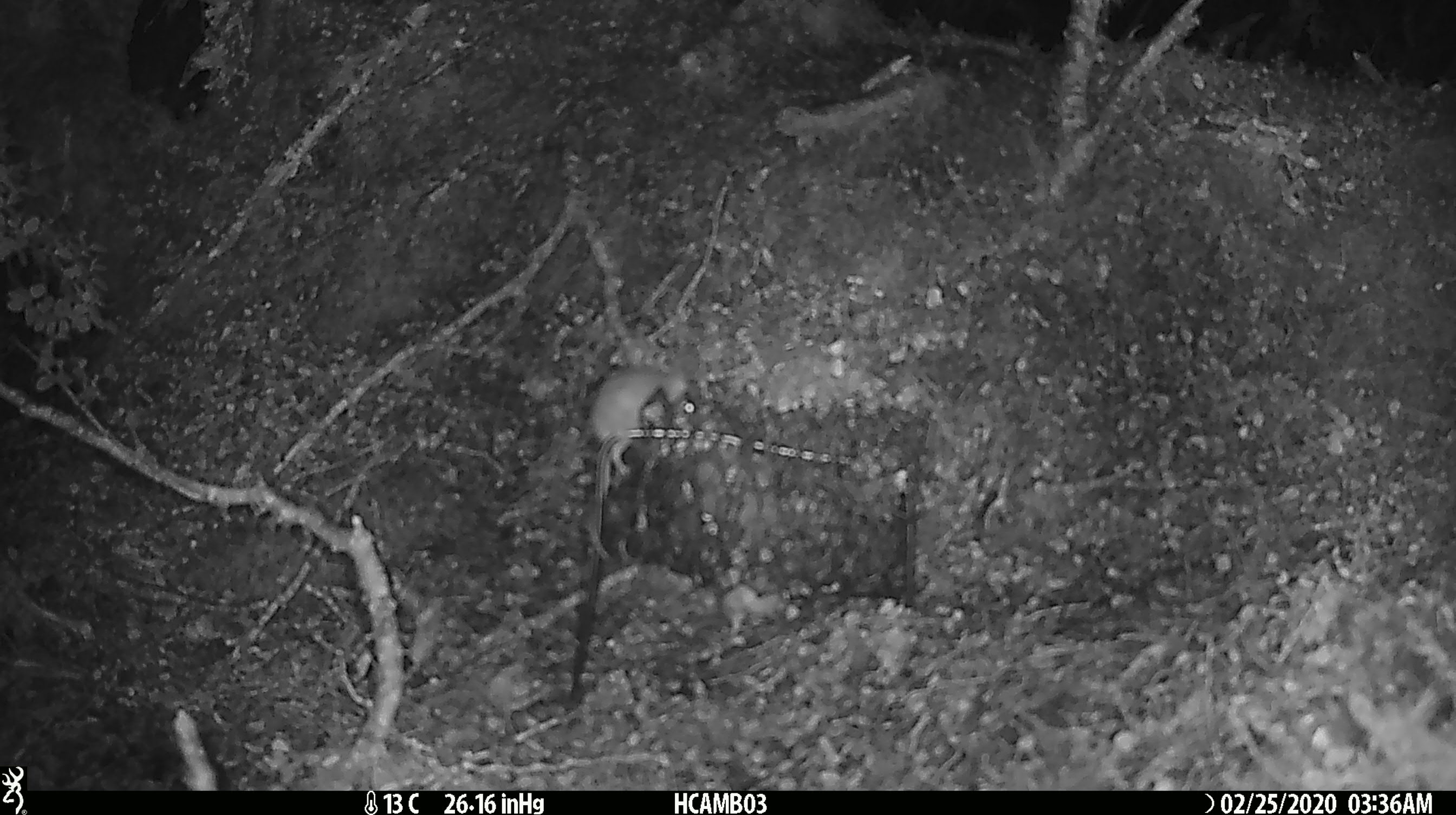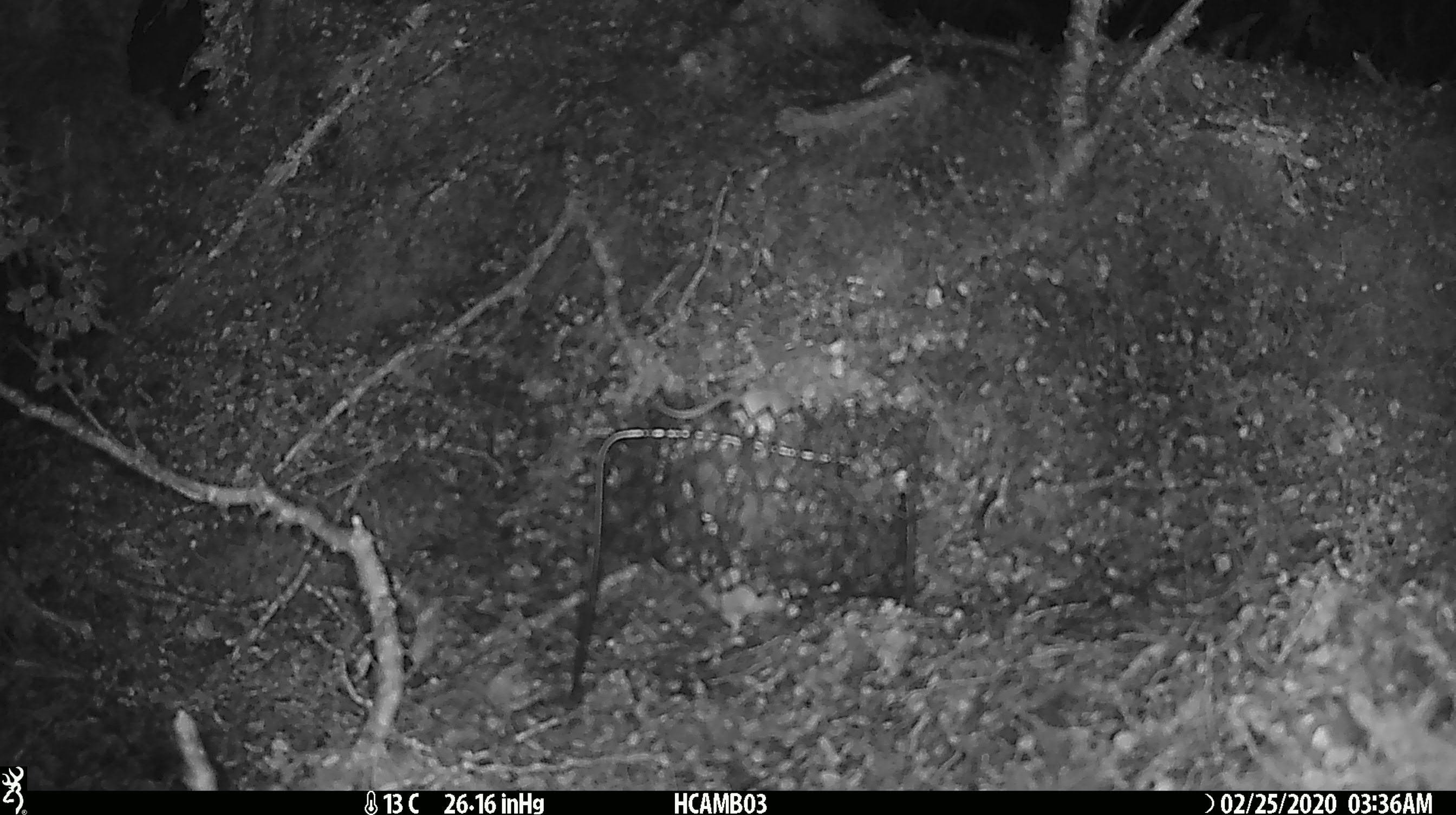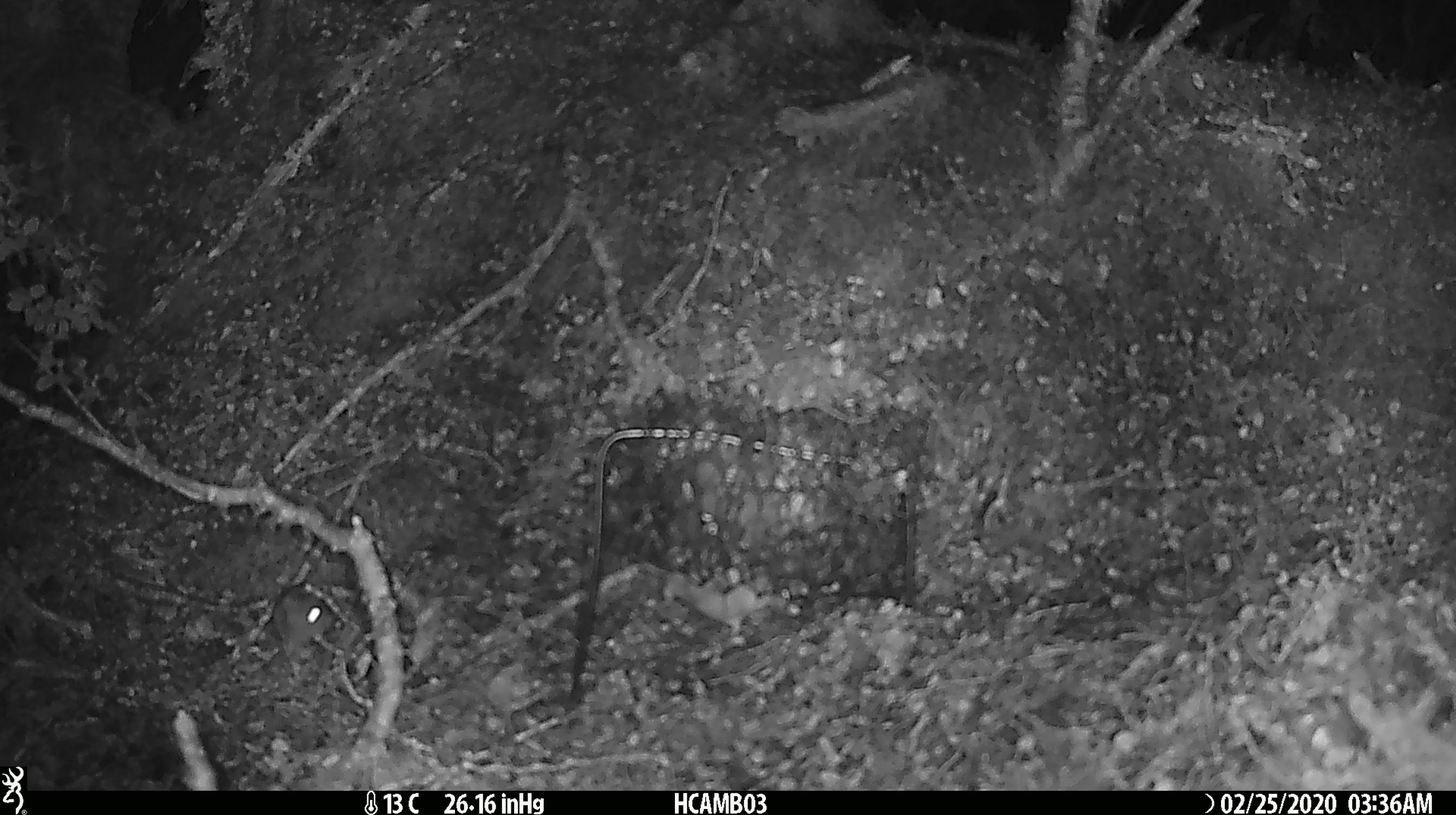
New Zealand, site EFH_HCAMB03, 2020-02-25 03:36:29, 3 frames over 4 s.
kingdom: Animalia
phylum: Chordata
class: Mammalia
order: Rodentia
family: Muridae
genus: Mus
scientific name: Mus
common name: mouse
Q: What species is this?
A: Mouse (Mus).